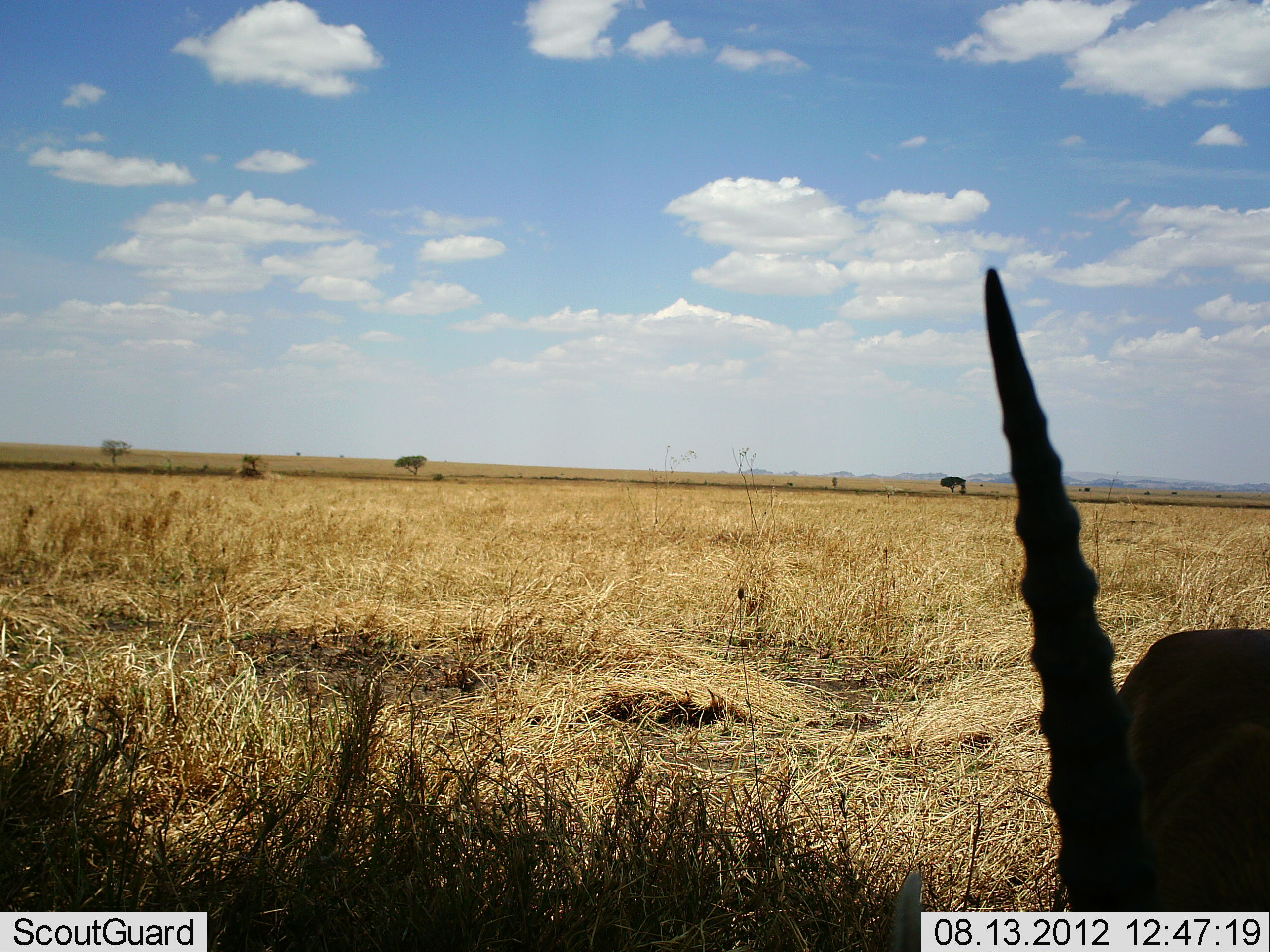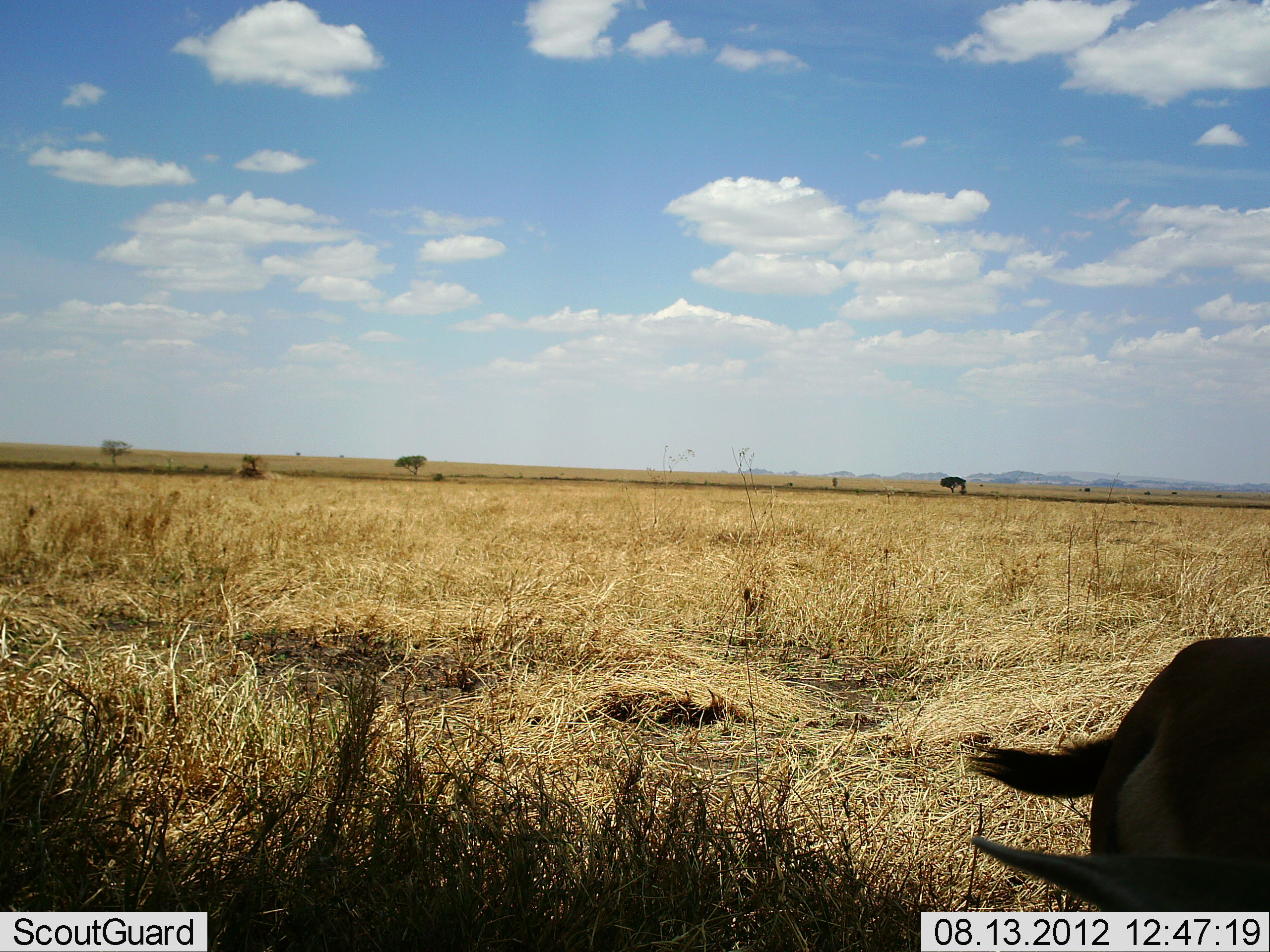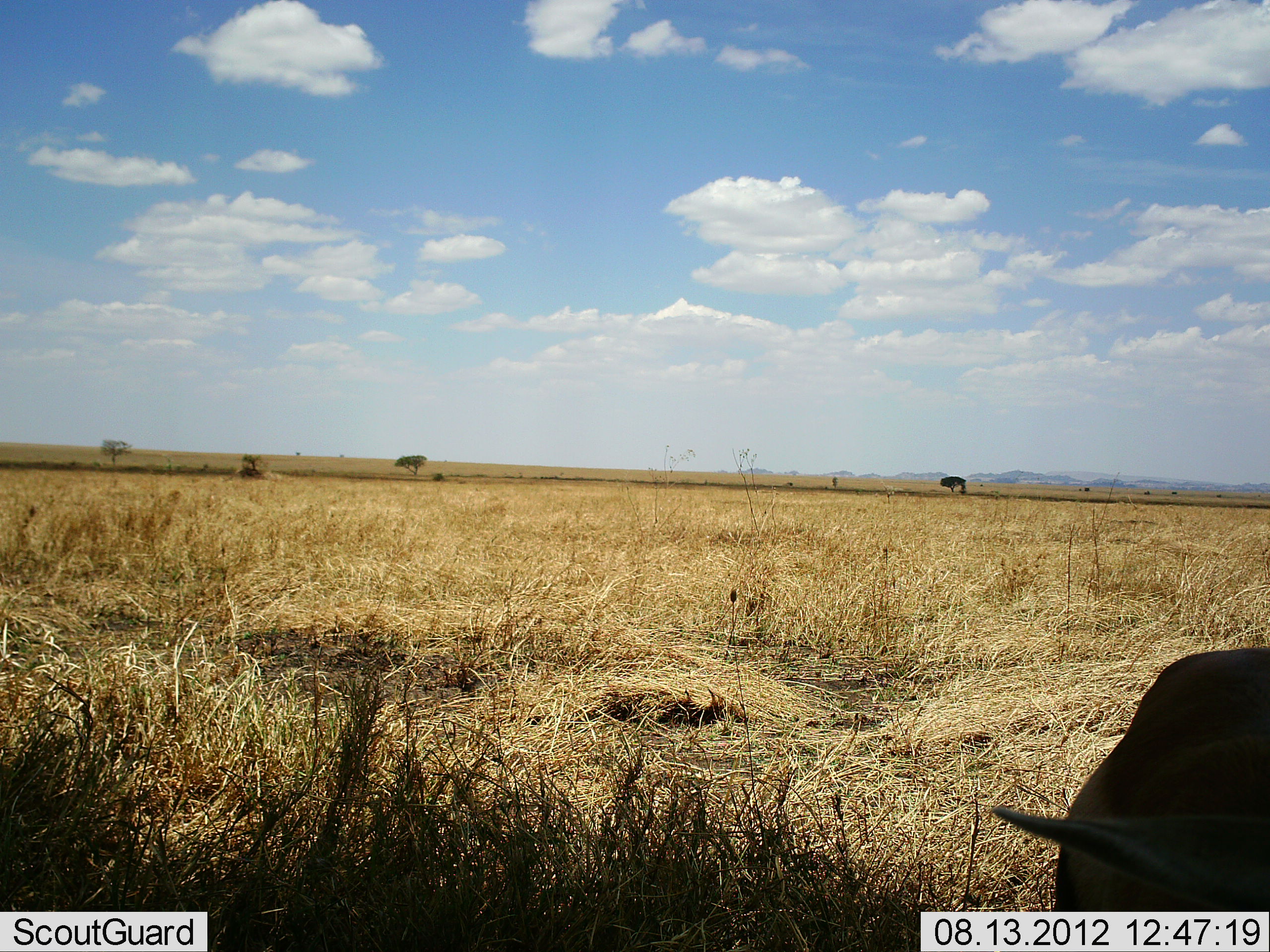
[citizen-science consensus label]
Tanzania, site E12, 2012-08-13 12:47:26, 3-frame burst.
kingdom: Animalia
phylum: Chordata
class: Mammalia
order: Artiodactyla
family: Bovidae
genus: Eudorcas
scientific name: Eudorcas thomsonii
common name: thomson's gazelle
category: gazellethomsons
Gazellethomsons (thomson's gazelle) (Eudorcas thomsonii), count 1. Behavior (volunteer vote fractions): standing 80%, resting 0%, moving 10%, interacting 0%. Young present (vote fraction): 0%. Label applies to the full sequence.